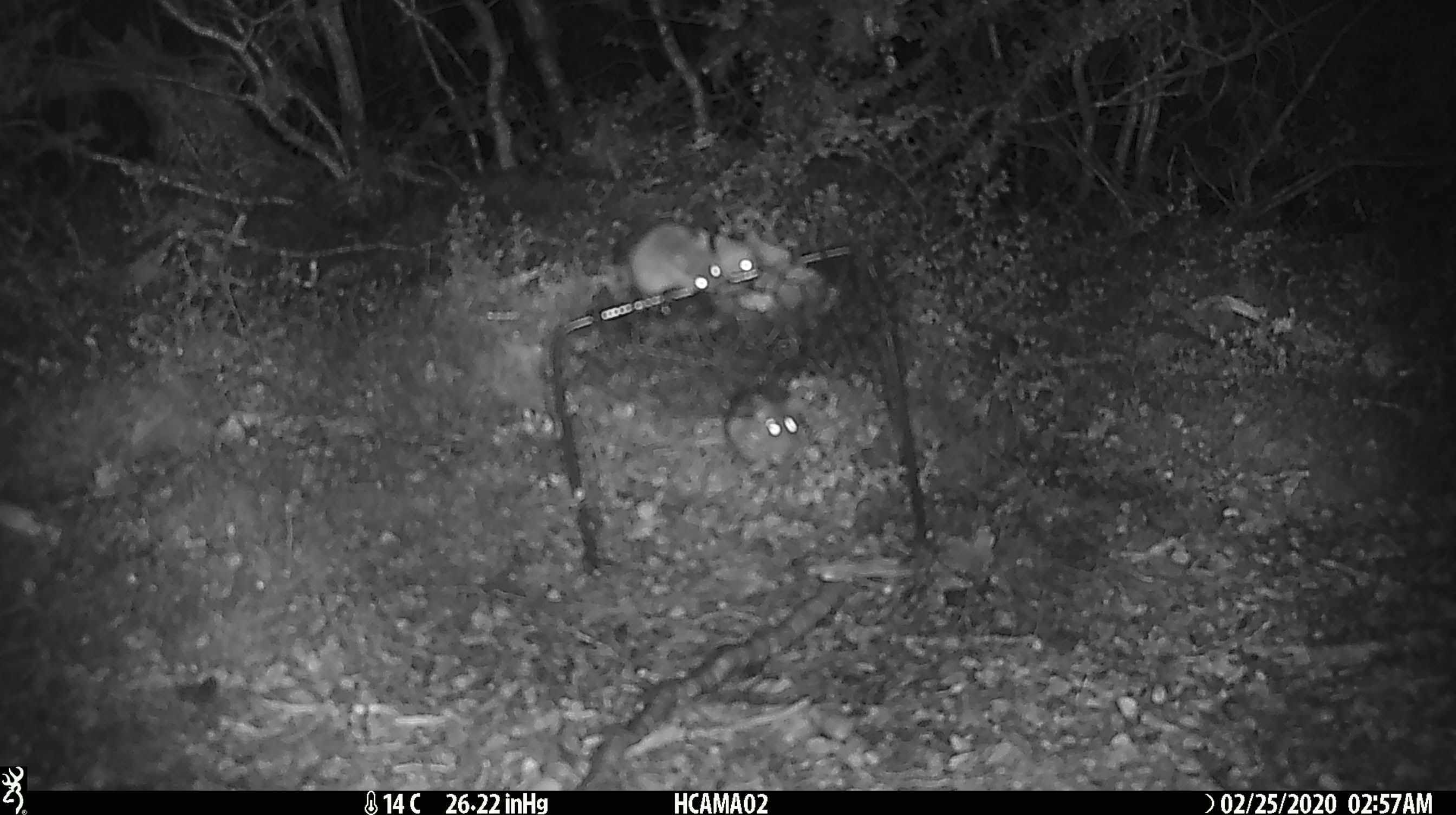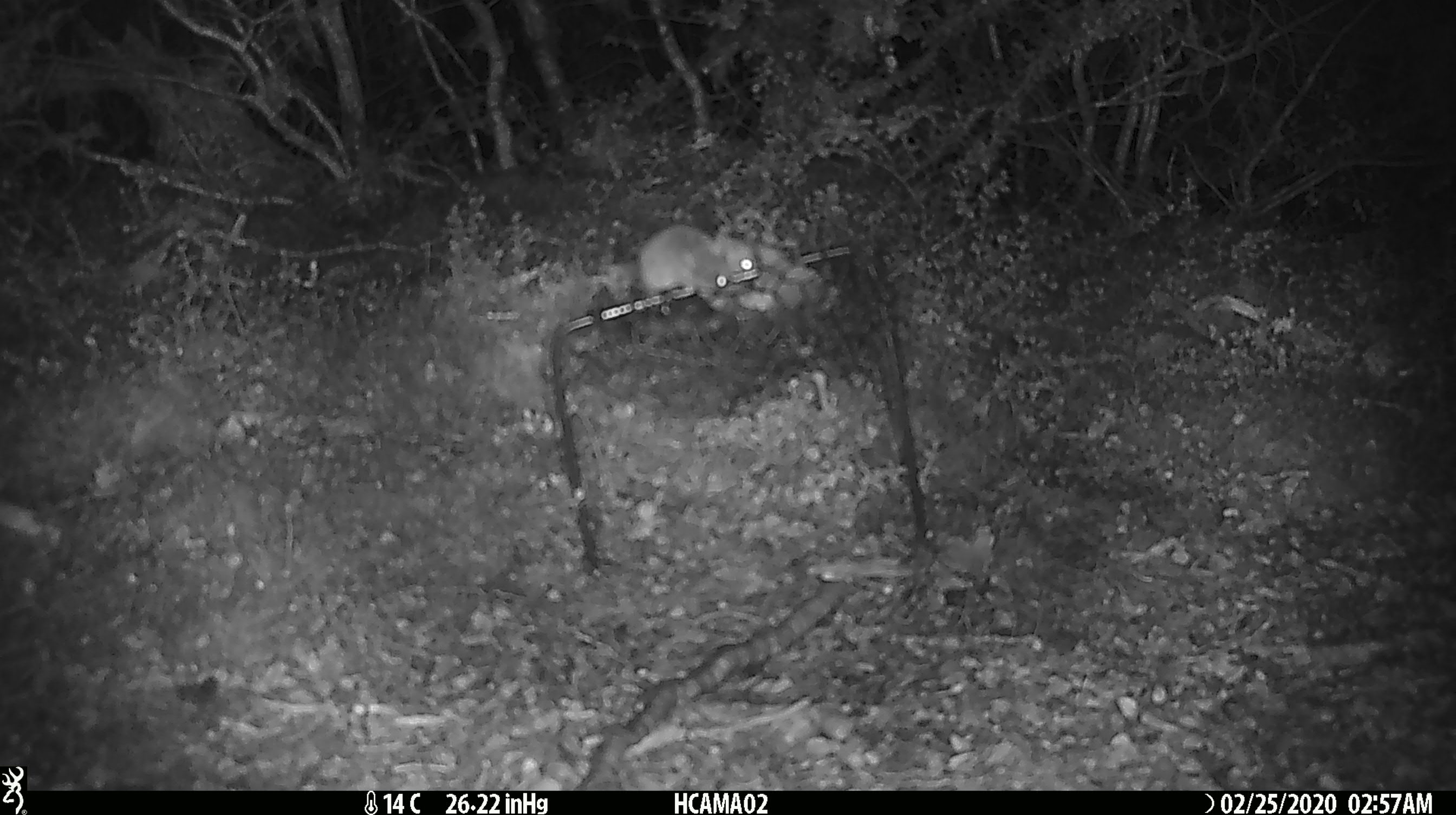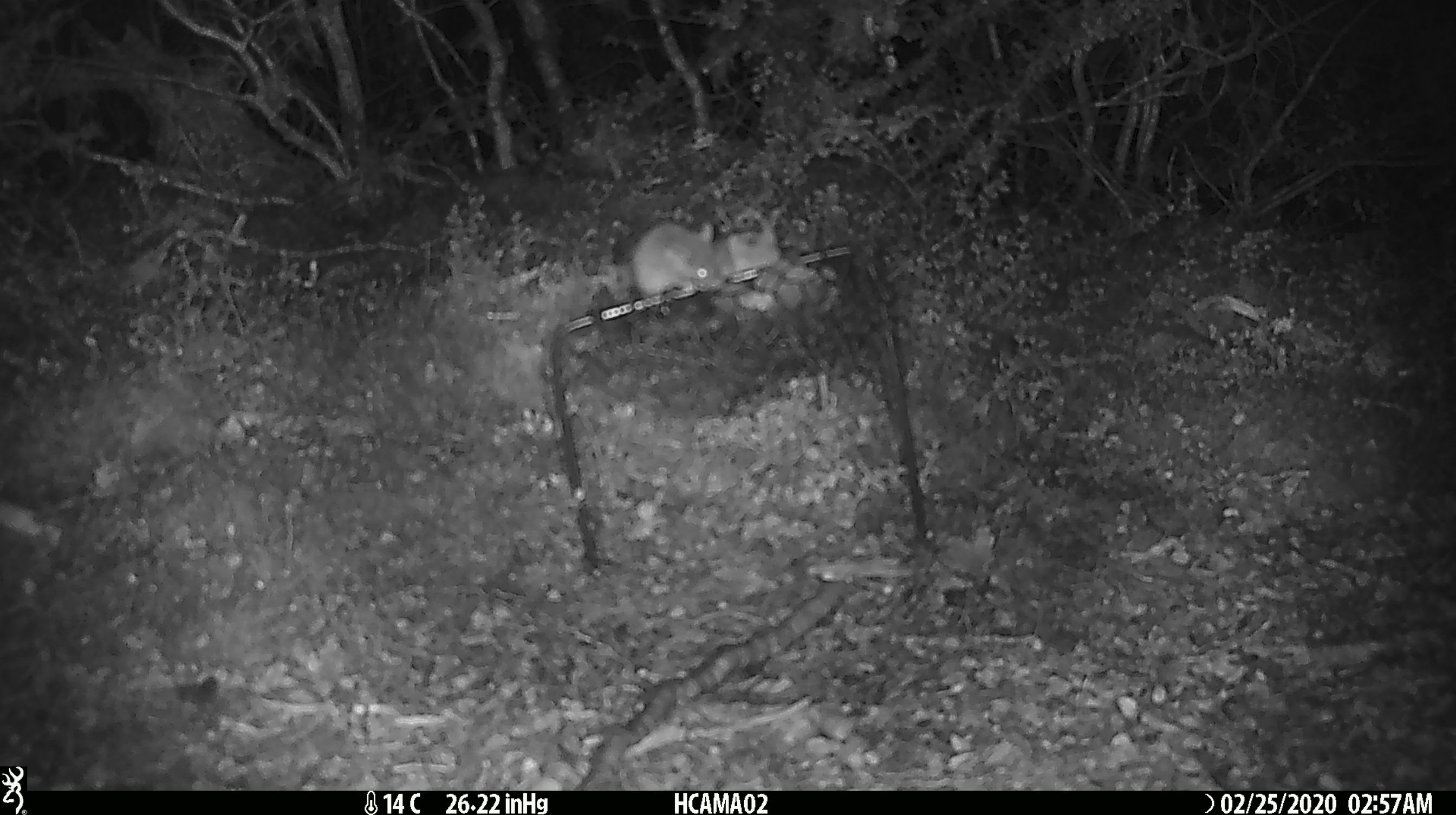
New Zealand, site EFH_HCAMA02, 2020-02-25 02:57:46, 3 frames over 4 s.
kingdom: Animalia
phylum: Chordata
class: Mammalia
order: Rodentia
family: Muridae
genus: Mus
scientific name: Mus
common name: mouse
Mouse (Mus).